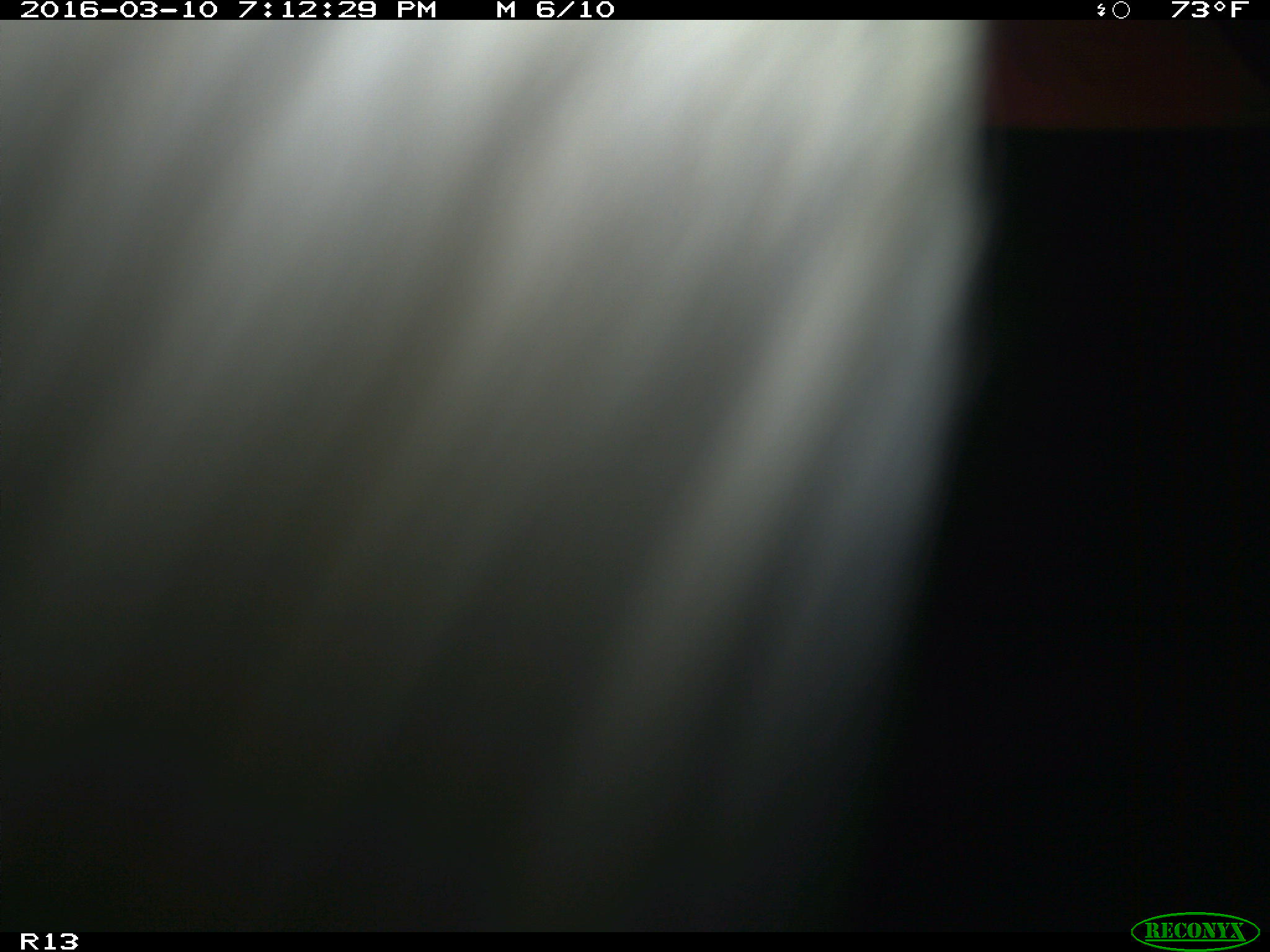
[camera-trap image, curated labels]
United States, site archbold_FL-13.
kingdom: Animalia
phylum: Chordata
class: Mammalia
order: Artiodactyla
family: Bovidae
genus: Bos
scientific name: Bos taurus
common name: domestic cow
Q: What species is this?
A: Bos taurus (domestic cow).